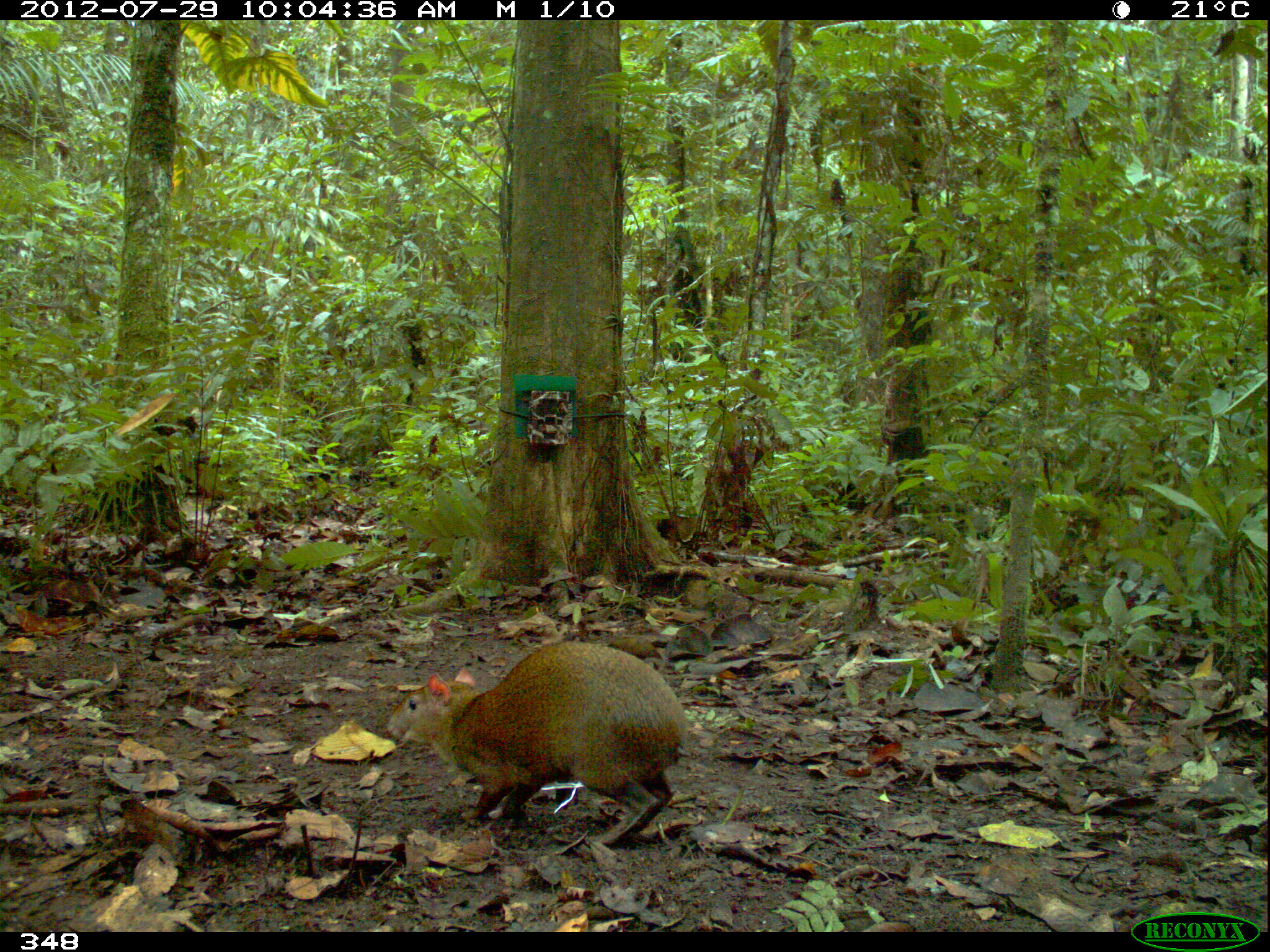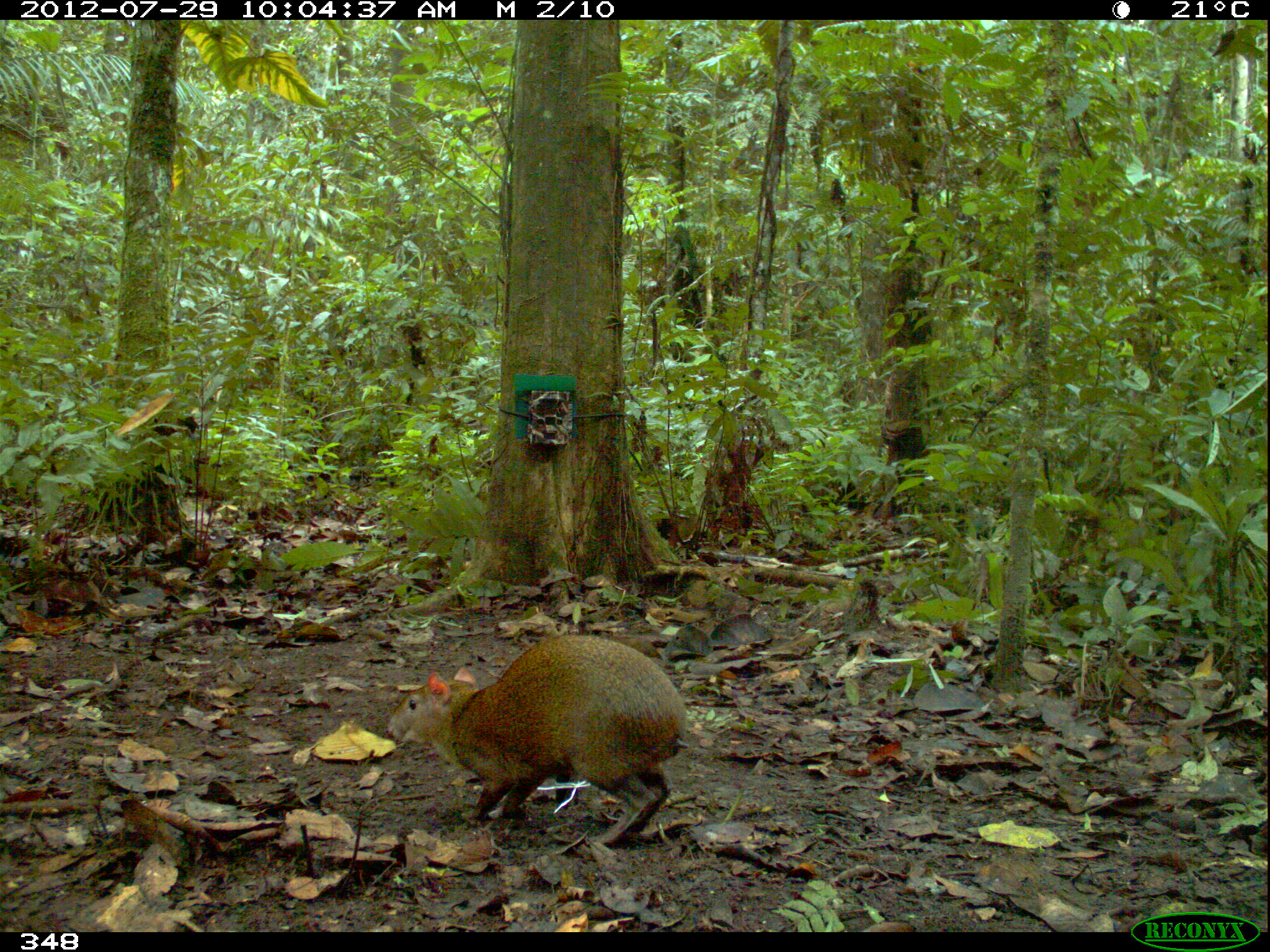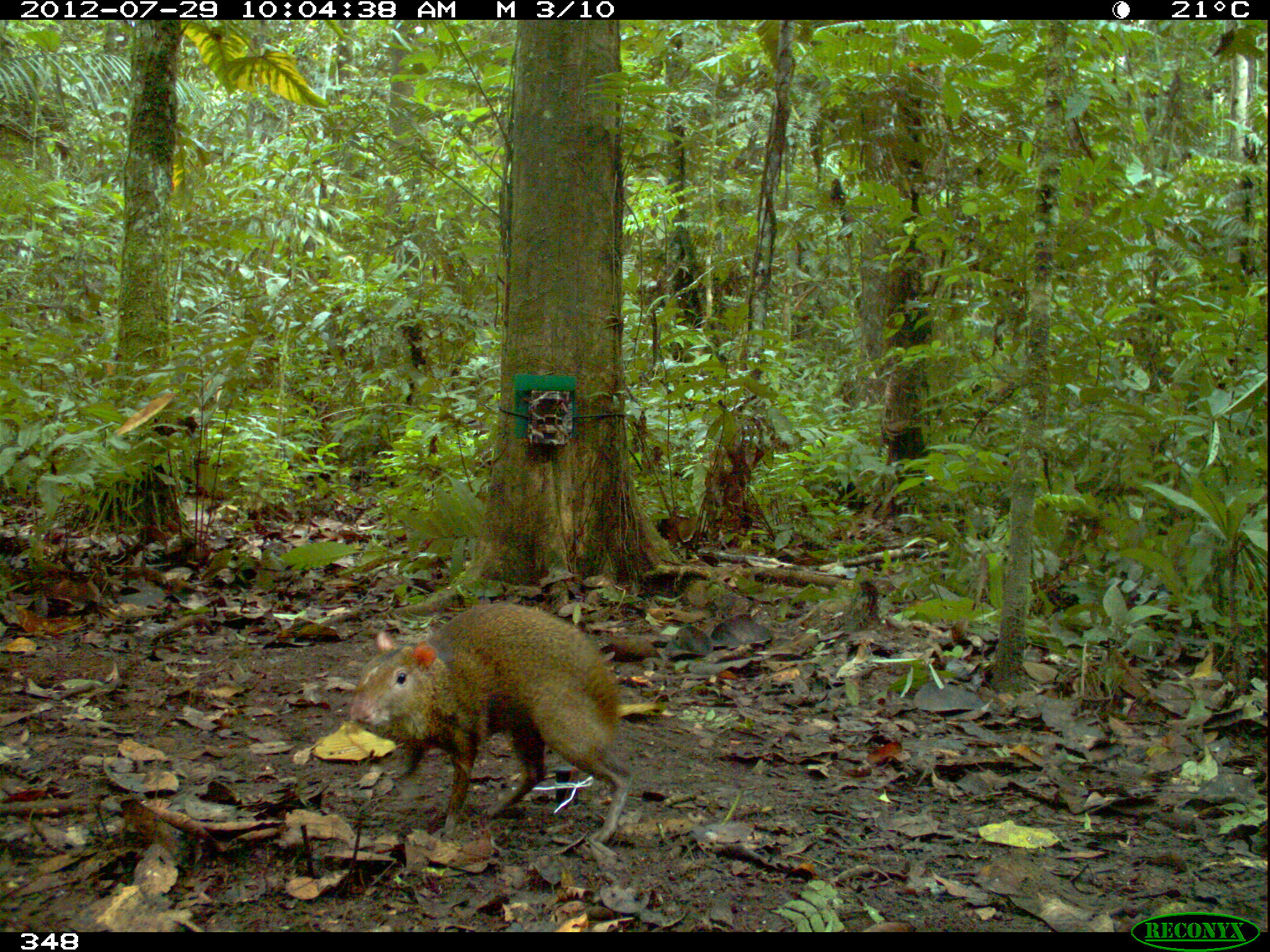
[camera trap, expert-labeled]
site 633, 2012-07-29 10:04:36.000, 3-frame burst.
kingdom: Animalia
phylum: Chordata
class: Mammalia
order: Rodentia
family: Dasyproctidae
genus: Dasyprocta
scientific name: Dasyprocta punctata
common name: central american agouti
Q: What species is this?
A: Dasyprocta punctata (central american agouti).